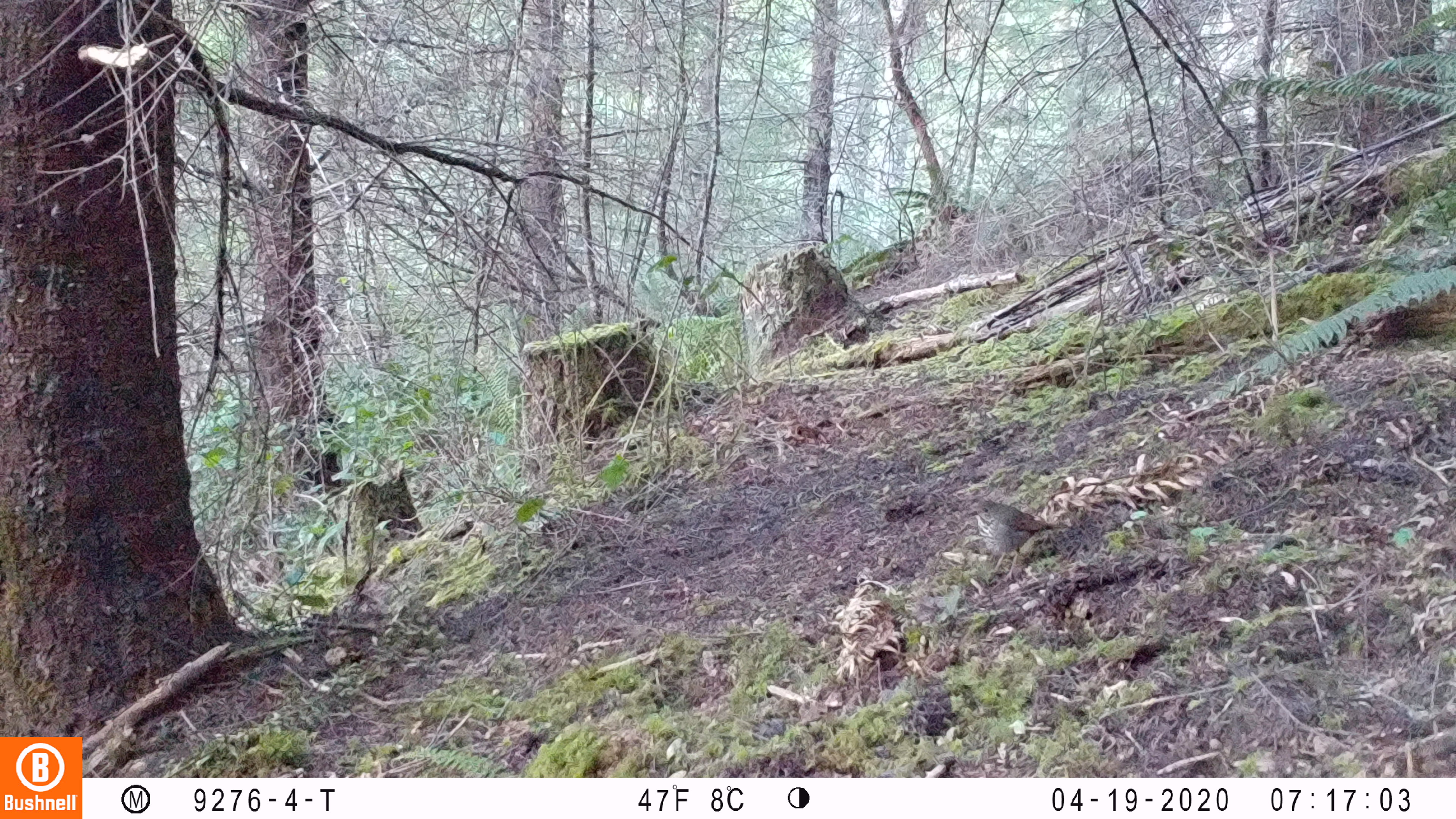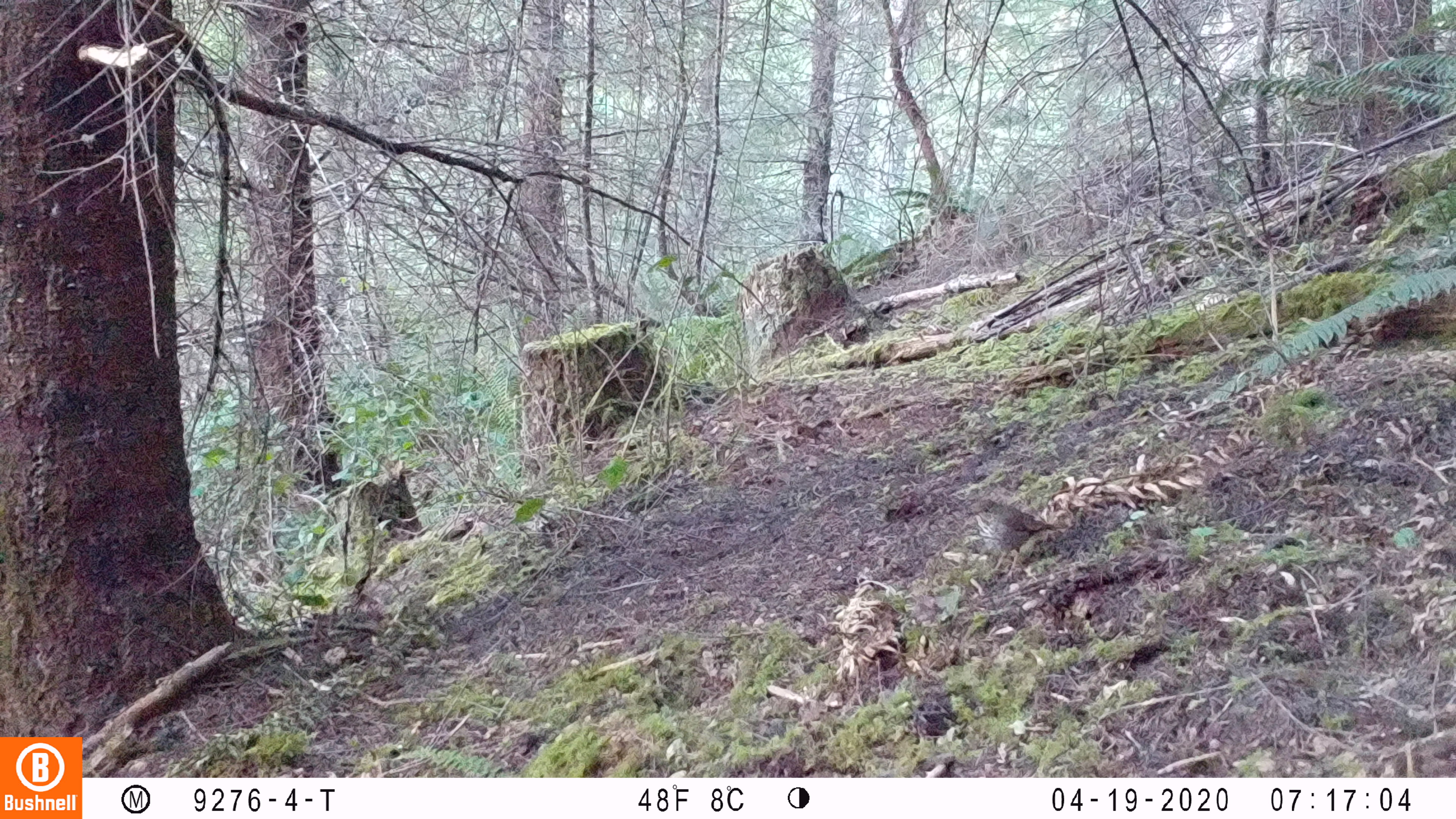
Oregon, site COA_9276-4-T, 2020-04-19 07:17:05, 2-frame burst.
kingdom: Animalia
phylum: Chordata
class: Aves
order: Passeriformes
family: Turdidae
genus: Catharus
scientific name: Catharus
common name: brown thrushes and nightingale-thrushes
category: catharus species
Catharus species (brown thrushes and nightingale-thrushes) (Catharus).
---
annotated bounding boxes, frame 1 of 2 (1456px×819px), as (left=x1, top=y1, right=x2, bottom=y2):
catharus species: (left=958, top=491, right=1071, bottom=590)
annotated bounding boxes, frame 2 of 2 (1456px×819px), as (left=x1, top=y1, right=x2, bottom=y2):
catharus species: (left=959, top=493, right=1073, bottom=588)